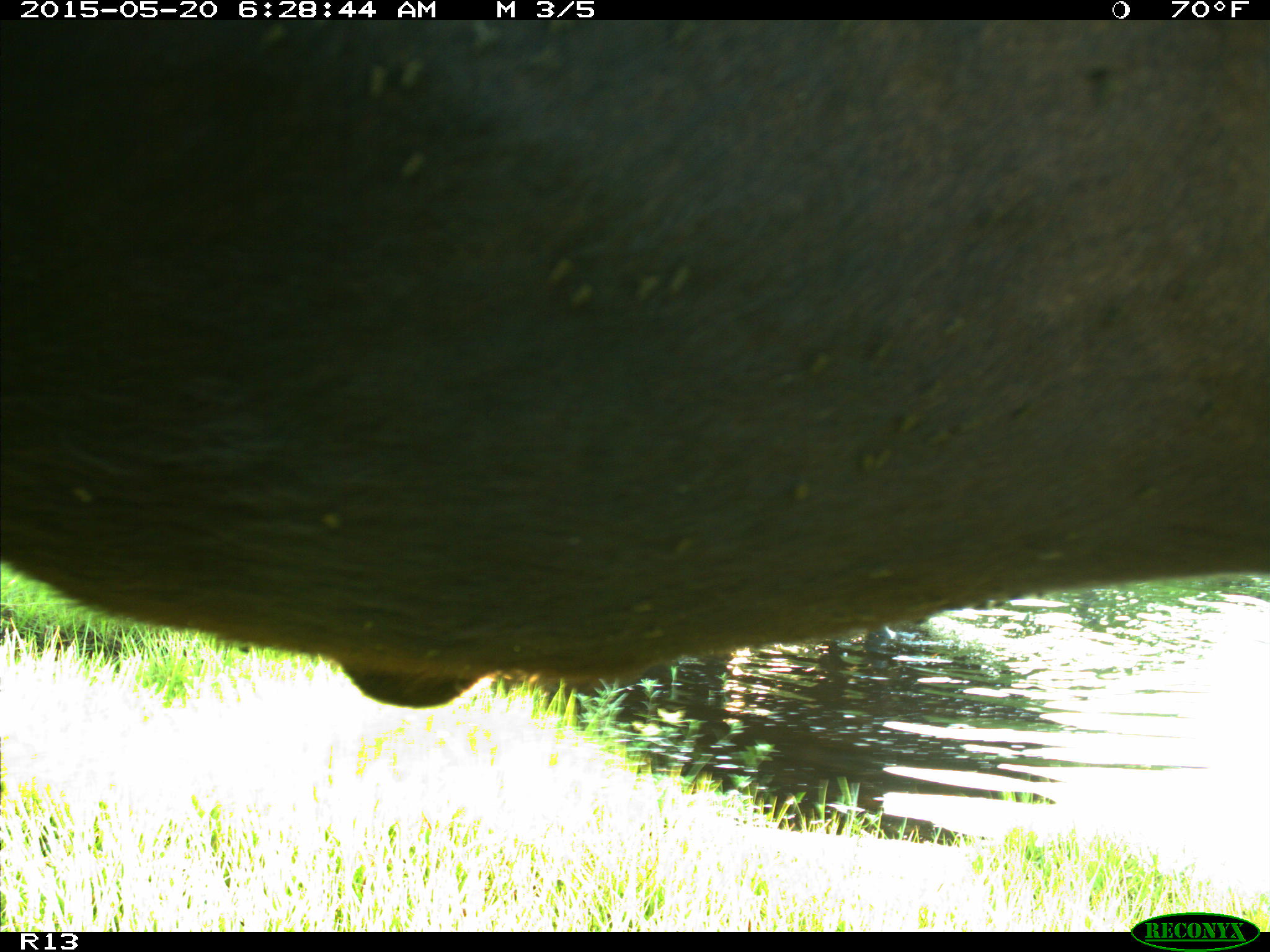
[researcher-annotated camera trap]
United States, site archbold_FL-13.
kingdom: Animalia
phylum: Chordata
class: Mammalia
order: Artiodactyla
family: Bovidae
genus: Bos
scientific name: Bos taurus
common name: domestic cow